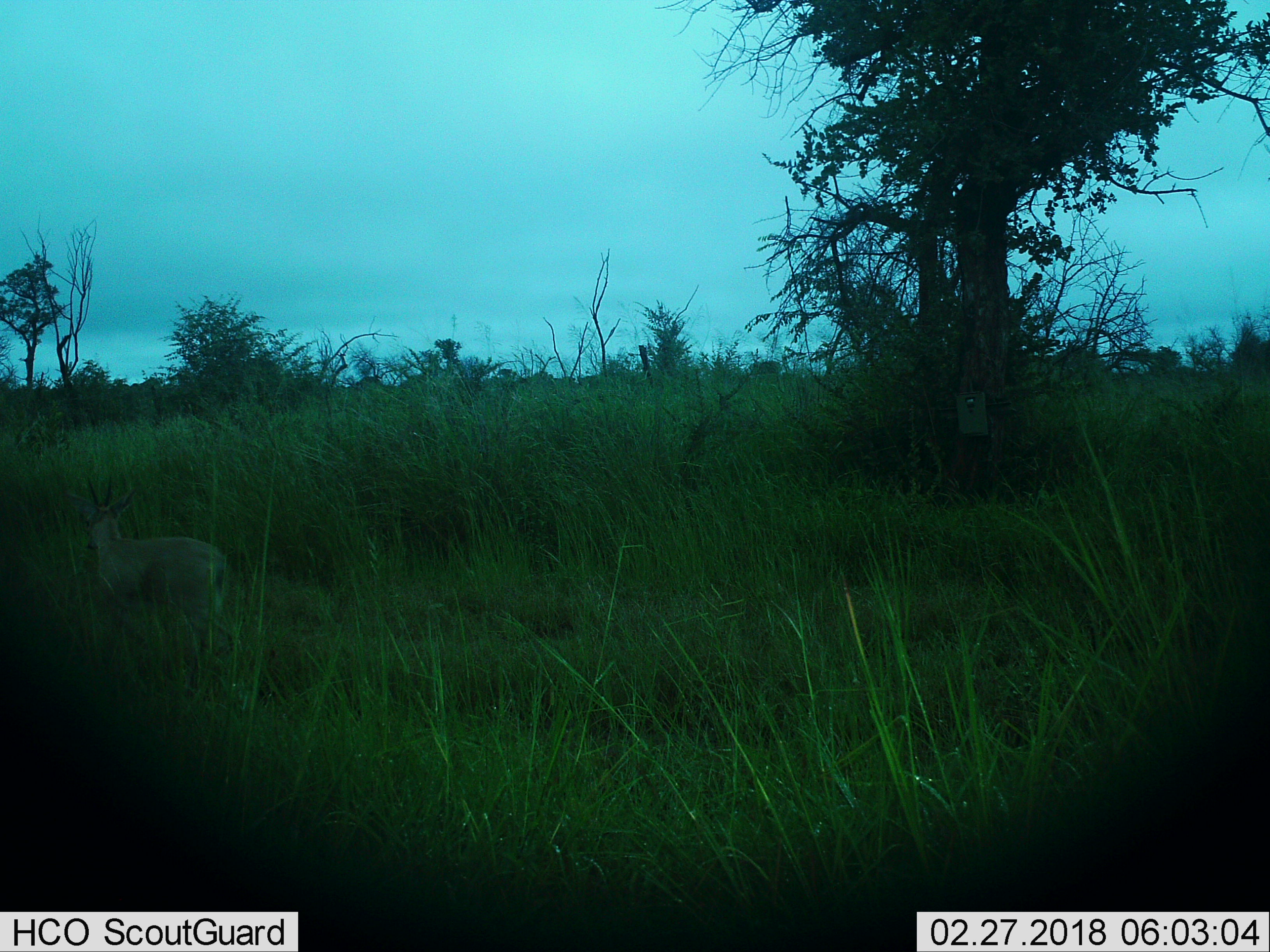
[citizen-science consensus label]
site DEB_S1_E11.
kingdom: Animalia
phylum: Chordata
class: Mammalia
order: Artiodactyla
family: Bovidae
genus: Sylvicapra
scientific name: Sylvicapra grimmia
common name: common duiker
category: duikercommongrey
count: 1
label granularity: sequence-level